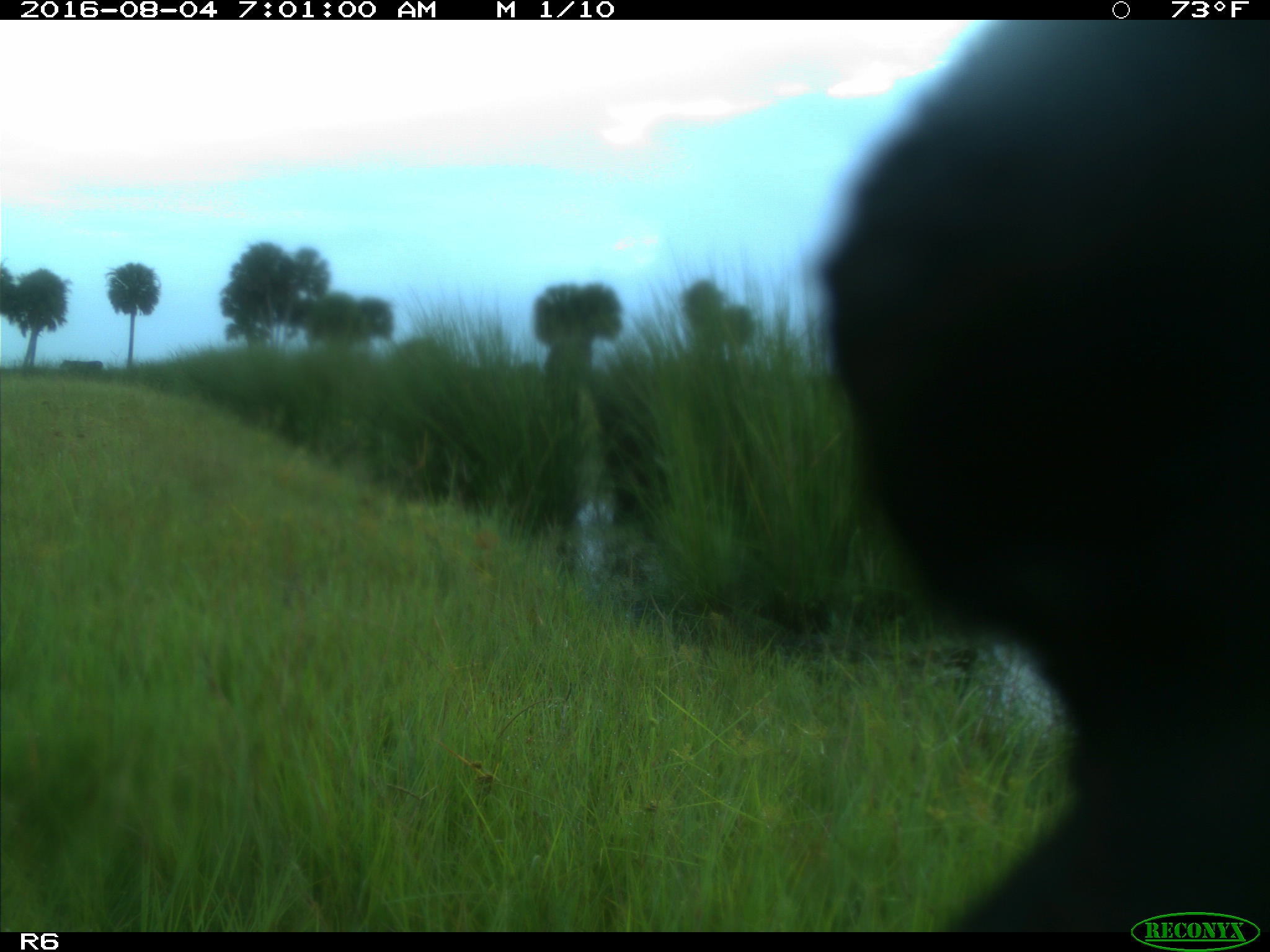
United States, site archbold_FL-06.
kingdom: Animalia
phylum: Chordata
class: Mammalia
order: Artiodactyla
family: Bovidae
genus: Bos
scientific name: Bos taurus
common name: domestic cow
Bos taurus (domestic cow).